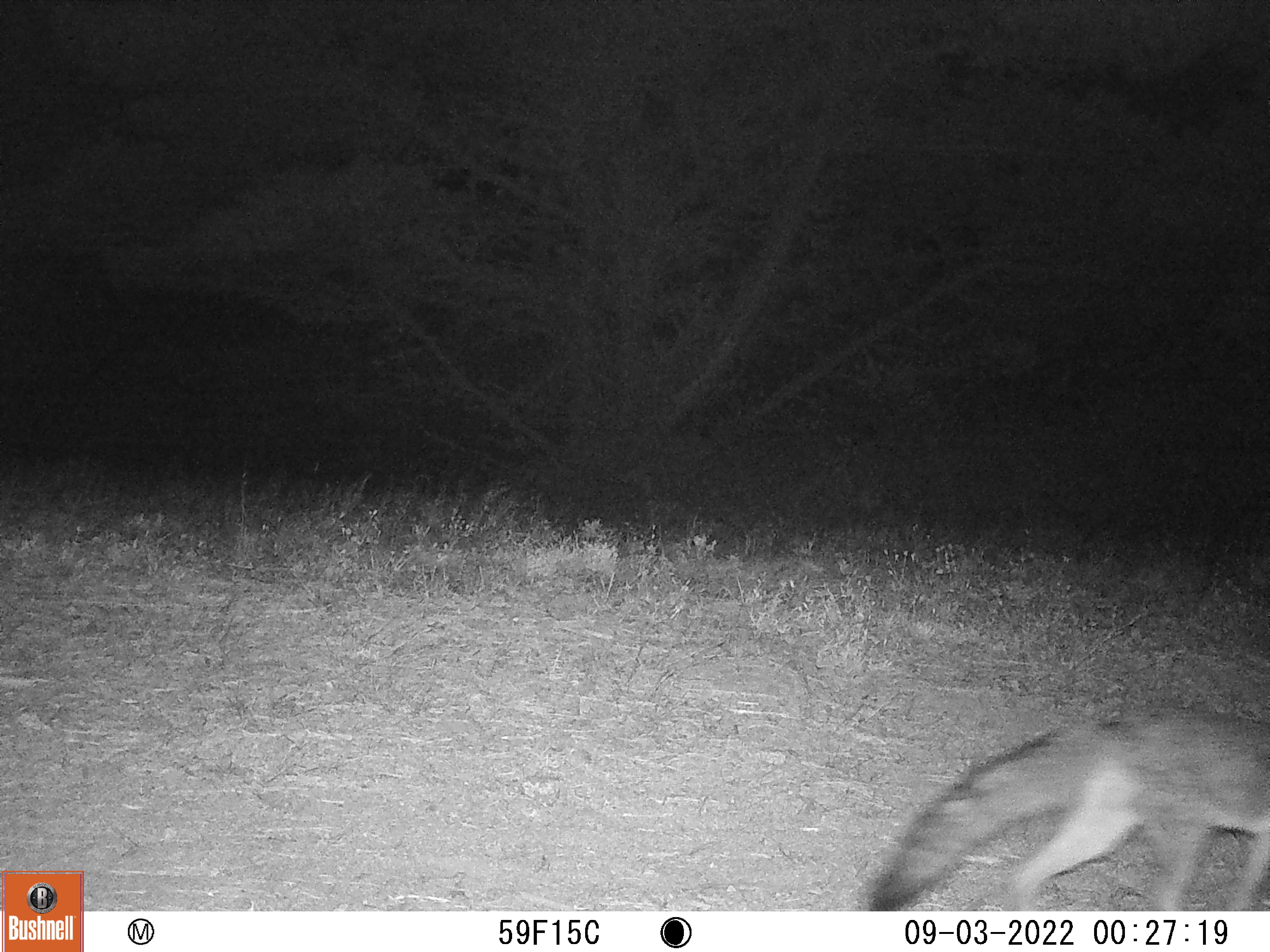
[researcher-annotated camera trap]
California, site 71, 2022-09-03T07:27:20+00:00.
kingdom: Animalia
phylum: Chordata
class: Mammalia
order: Carnivora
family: Canidae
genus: Urocyon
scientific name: Urocyon cinereoargenteus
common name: gray fox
Gray fox (Urocyon cinereoargenteus).